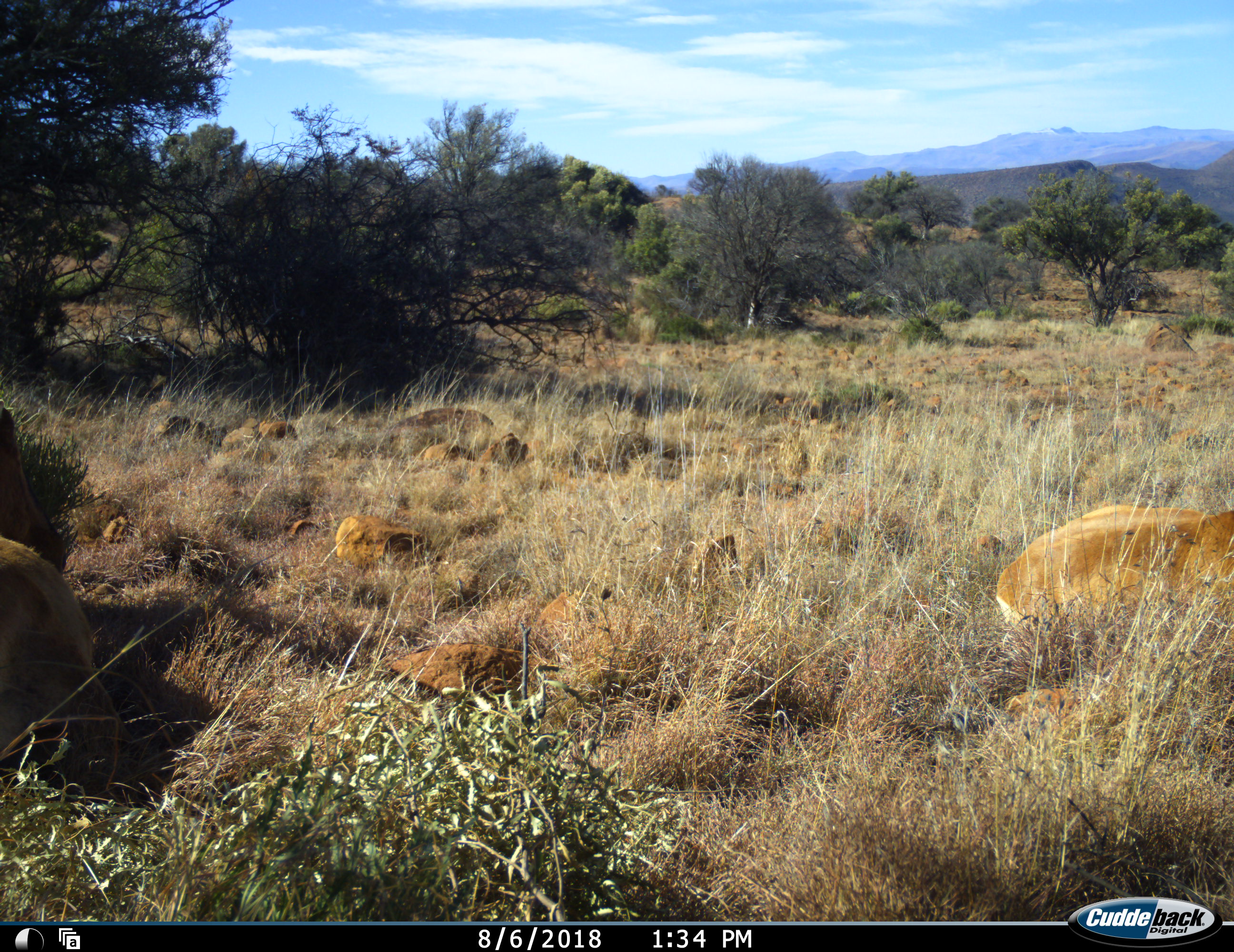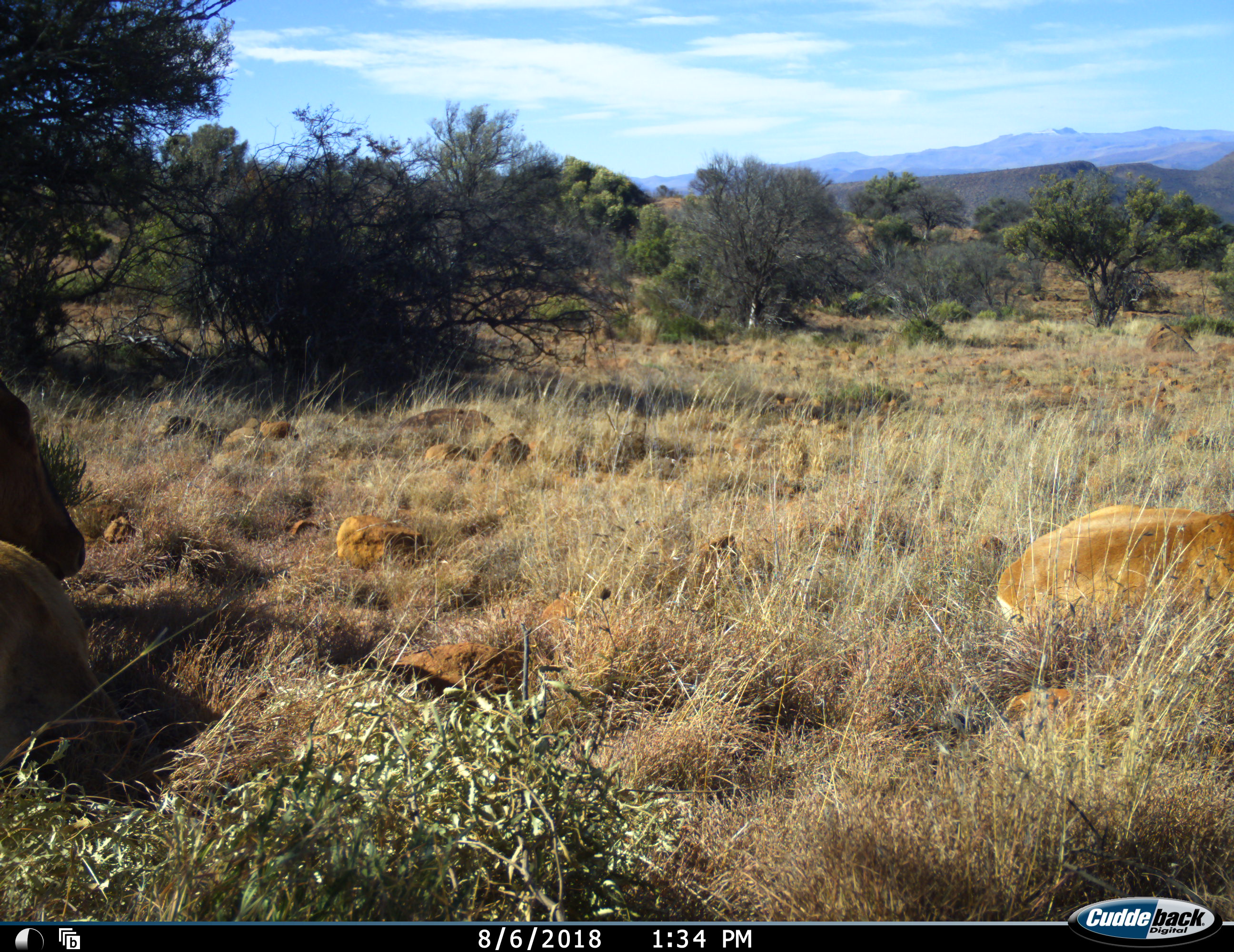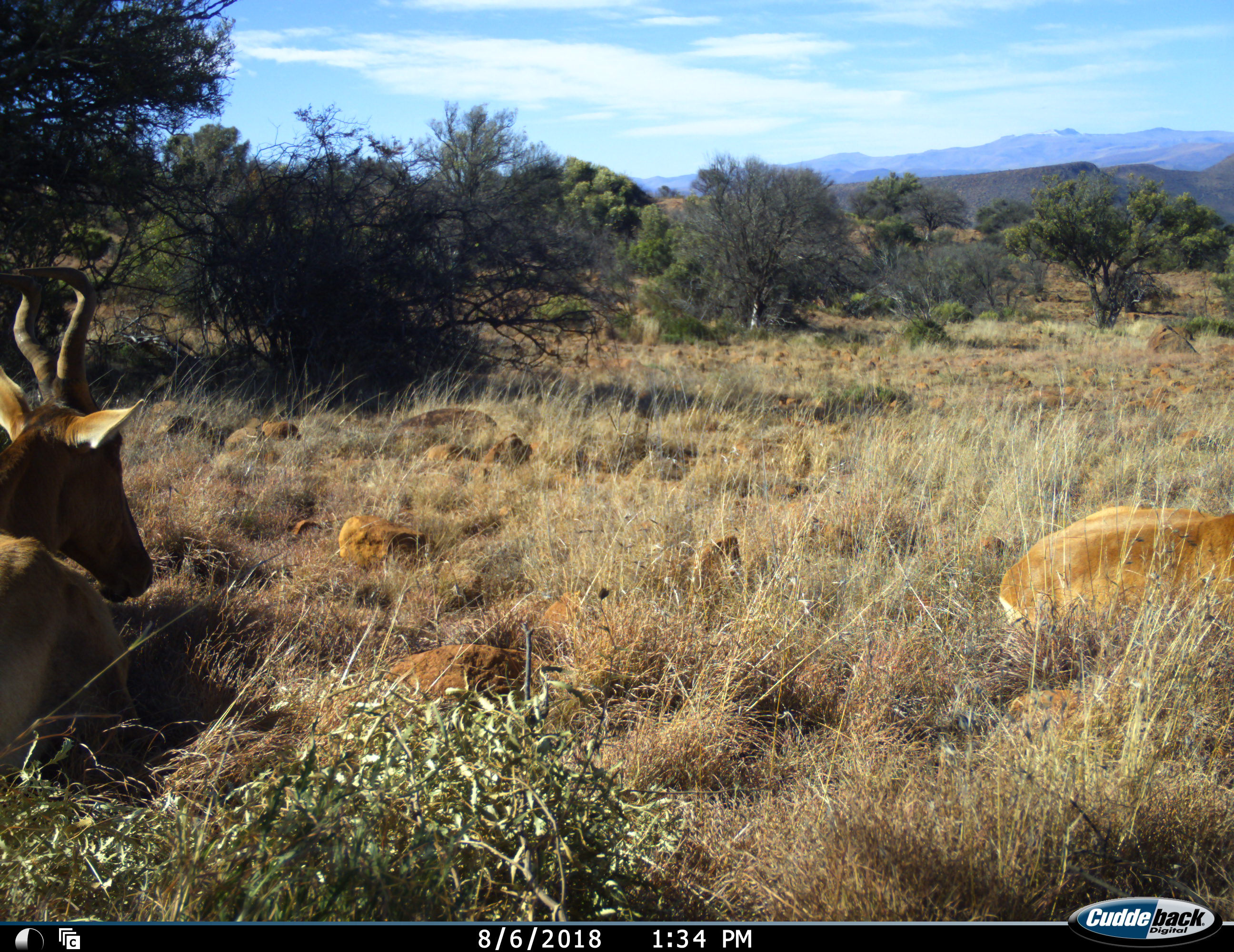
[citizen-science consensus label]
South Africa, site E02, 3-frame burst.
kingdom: Animalia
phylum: Chordata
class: Mammalia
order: Artiodactyla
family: Bovidae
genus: Alcelaphus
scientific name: Alcelaphus buselaphus caama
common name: red hartebeest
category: hartebeestred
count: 2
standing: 0%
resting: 88%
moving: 12%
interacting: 0%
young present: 12%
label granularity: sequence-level